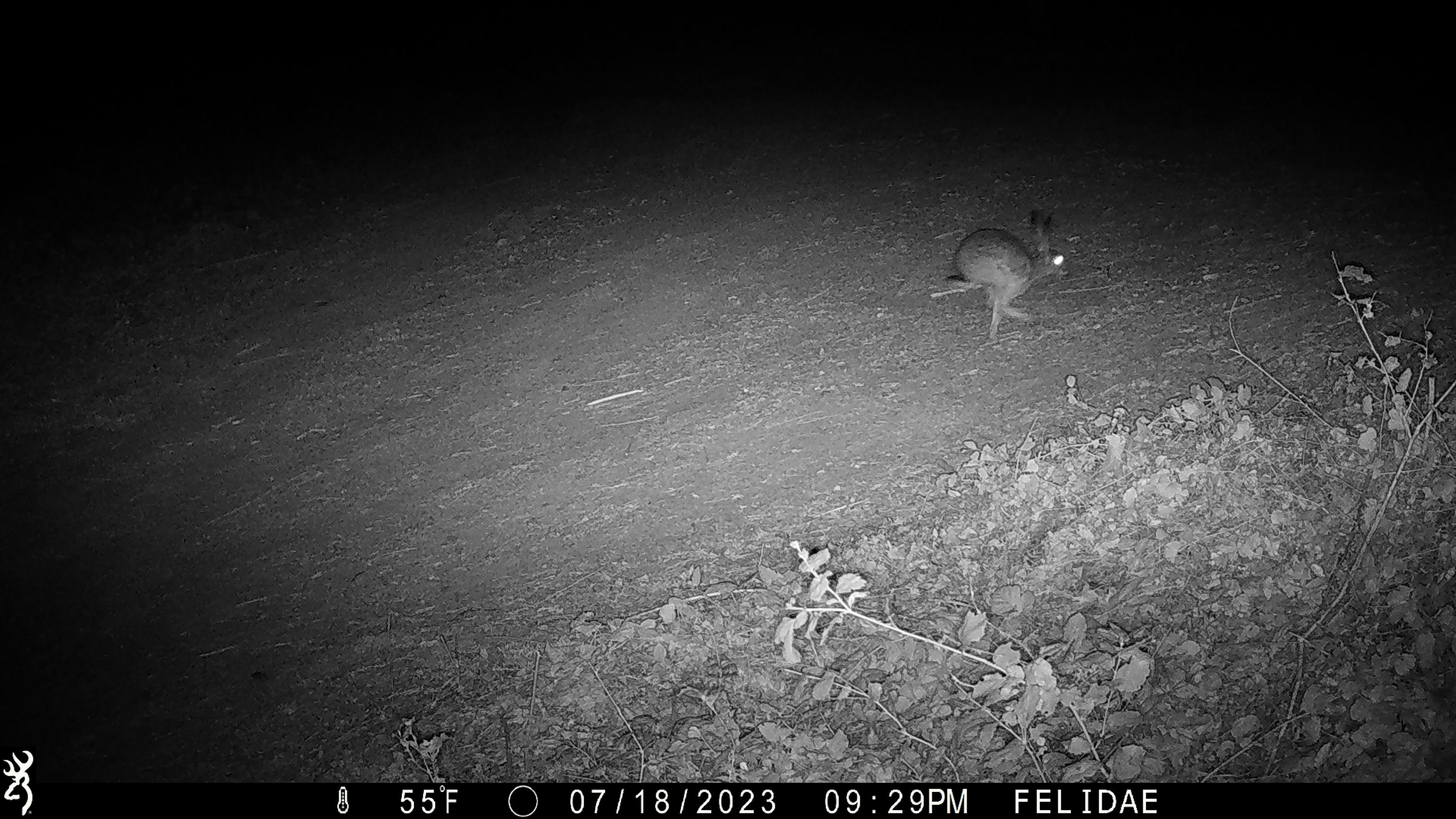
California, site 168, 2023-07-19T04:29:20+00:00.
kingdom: Animalia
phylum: Chordata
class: Mammalia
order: Lagomorpha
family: Leporidae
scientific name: Leporidae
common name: rabbit